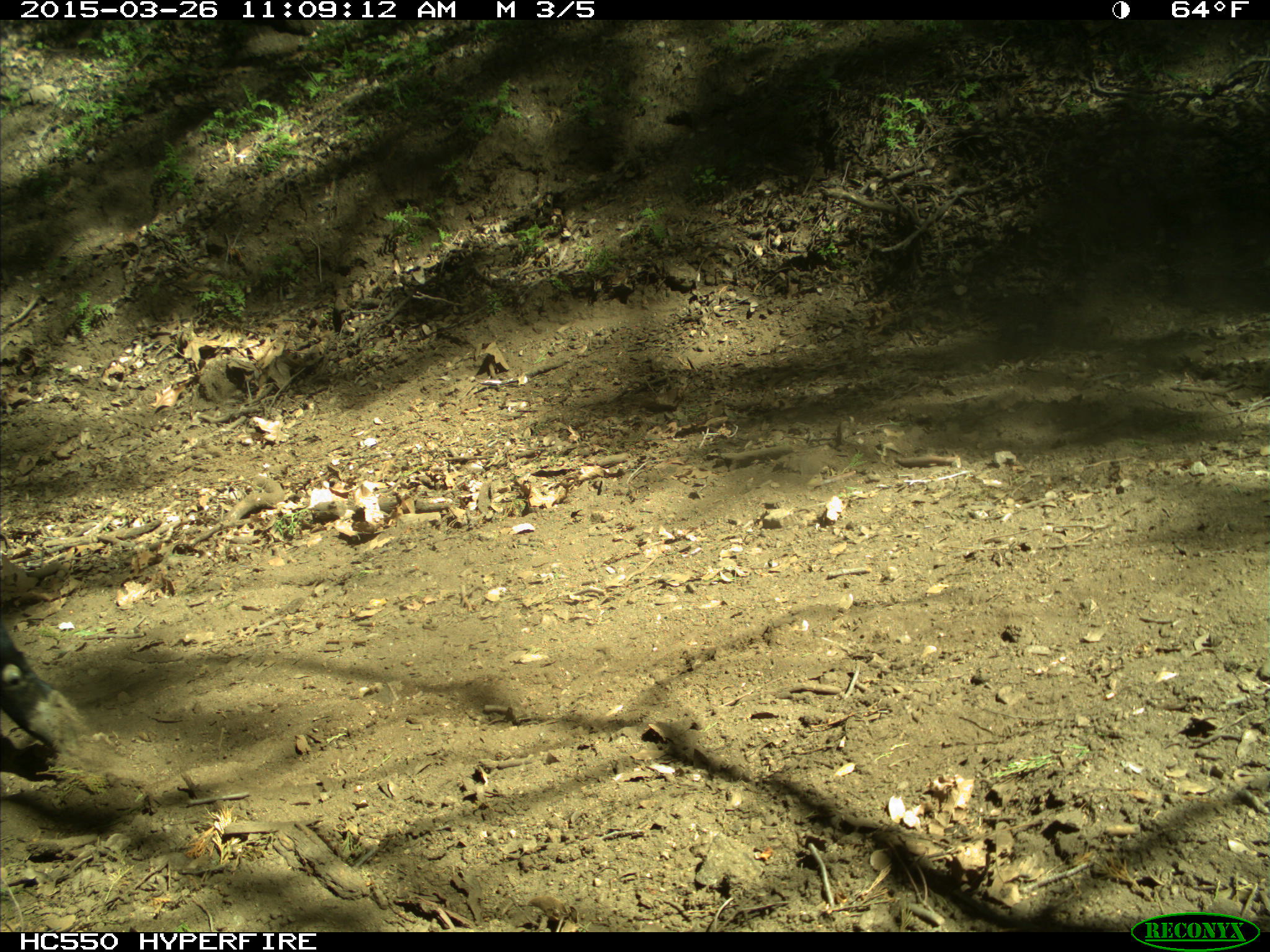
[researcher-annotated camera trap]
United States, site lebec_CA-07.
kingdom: Animalia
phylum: Chordata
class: Mammalia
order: Artiodactyla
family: Bovidae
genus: Bos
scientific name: Bos taurus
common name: domestic cow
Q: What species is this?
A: Bos taurus (domestic cow).